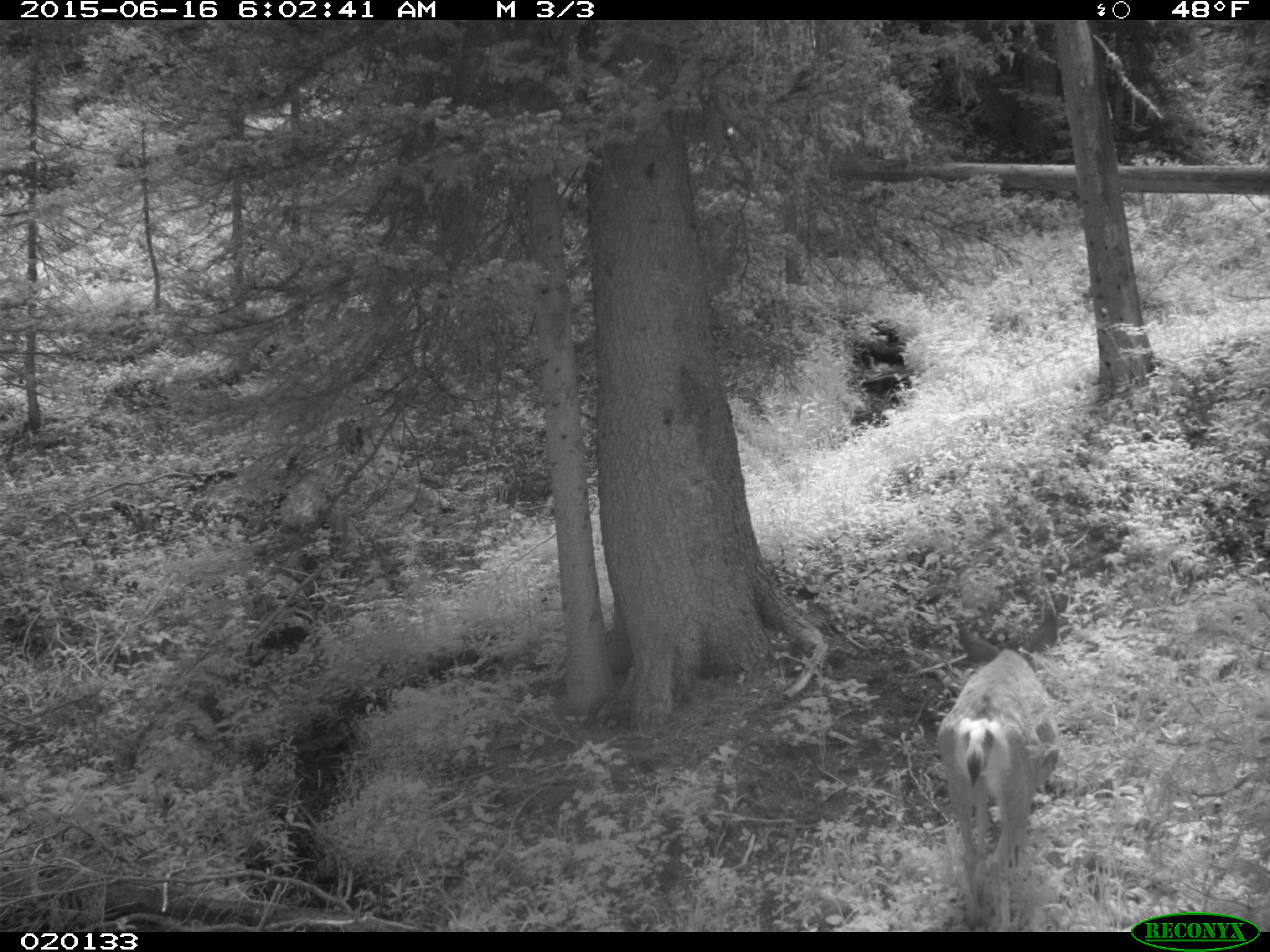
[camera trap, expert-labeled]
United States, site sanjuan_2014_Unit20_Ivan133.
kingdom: Animalia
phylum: Chordata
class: Mammalia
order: Artiodactyla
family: Cervidae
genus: Odocoileus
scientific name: Odocoileus hemionus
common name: mule deer